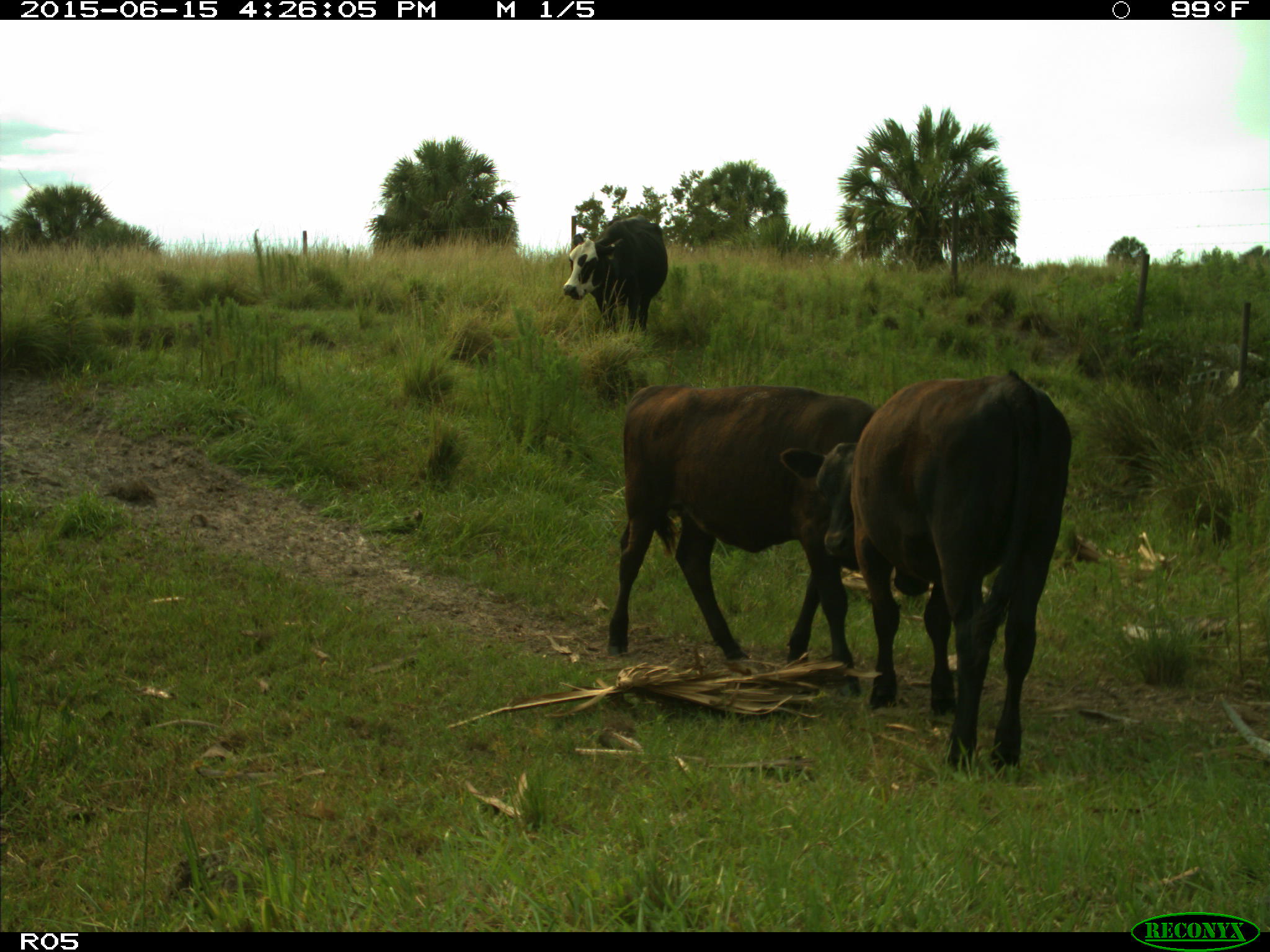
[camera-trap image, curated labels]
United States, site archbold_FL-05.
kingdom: Animalia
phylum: Chordata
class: Mammalia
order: Artiodactyla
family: Bovidae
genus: Bos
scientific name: Bos taurus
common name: domestic cow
Bos taurus (domestic cow).